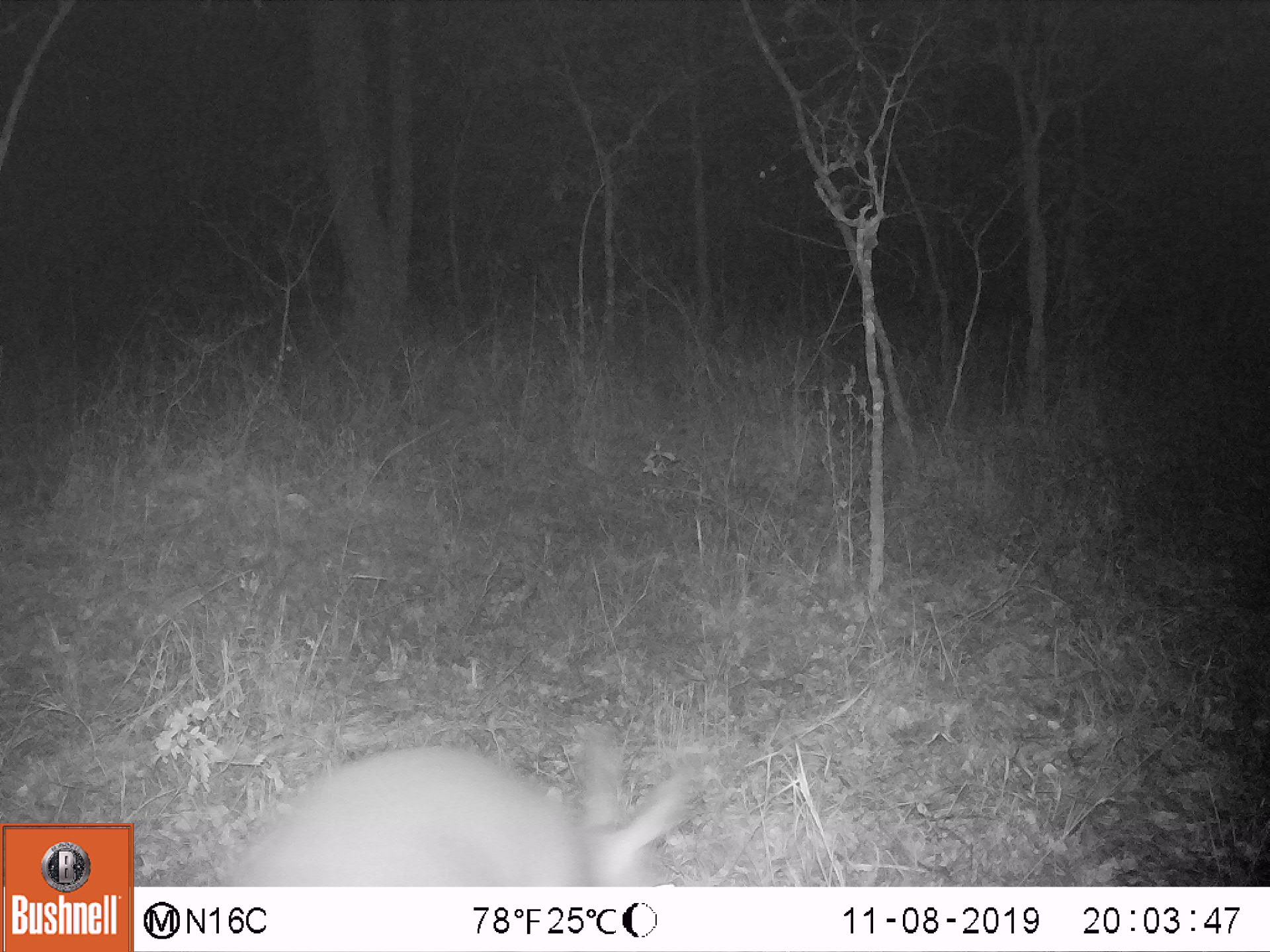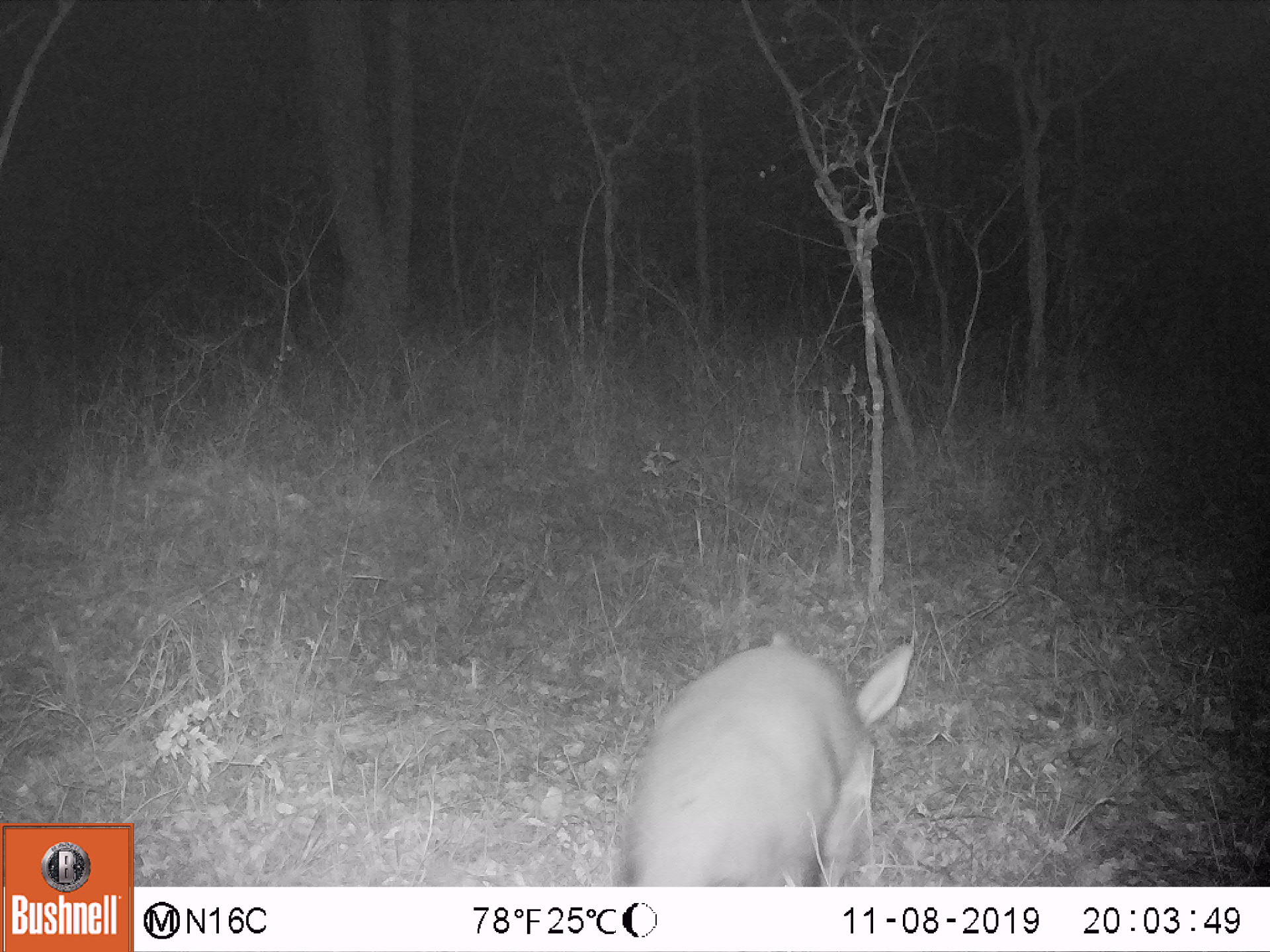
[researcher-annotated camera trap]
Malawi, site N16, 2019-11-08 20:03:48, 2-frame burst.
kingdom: Animalia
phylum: Chordata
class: Mammalia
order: Tubulidentata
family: Orycteropodidae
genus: Orycteropus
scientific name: Orycteropus afer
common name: aardvark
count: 1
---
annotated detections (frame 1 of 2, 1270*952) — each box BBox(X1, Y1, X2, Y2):
aardvark: BBox(202, 708, 722, 885)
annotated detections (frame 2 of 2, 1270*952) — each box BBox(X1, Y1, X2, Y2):
aardvark: BBox(617, 629, 924, 883)